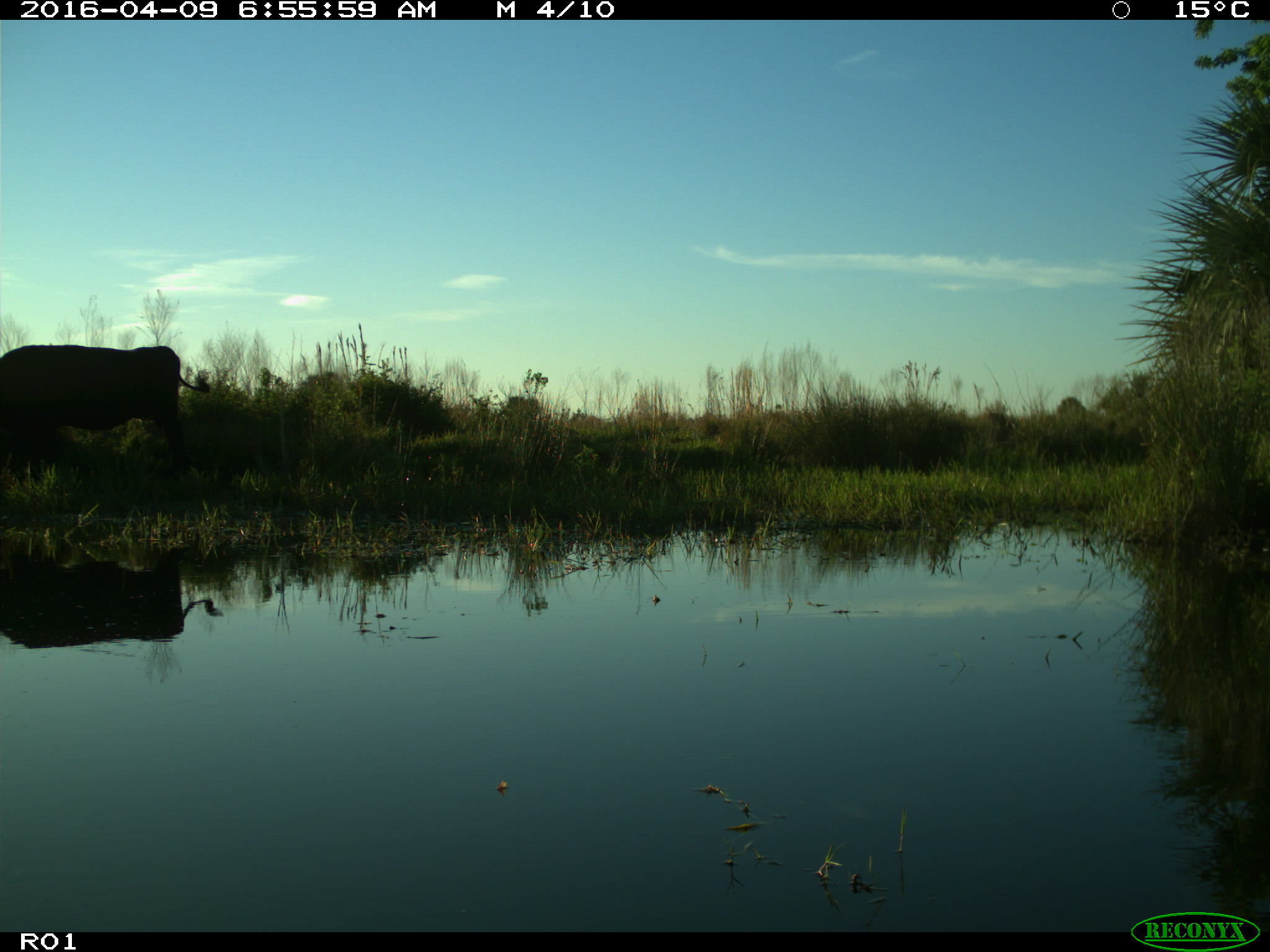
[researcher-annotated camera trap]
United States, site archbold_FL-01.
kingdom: Animalia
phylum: Chordata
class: Mammalia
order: Artiodactyla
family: Bovidae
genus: Bos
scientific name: Bos taurus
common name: domestic cow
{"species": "Bos taurus (domestic cow)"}